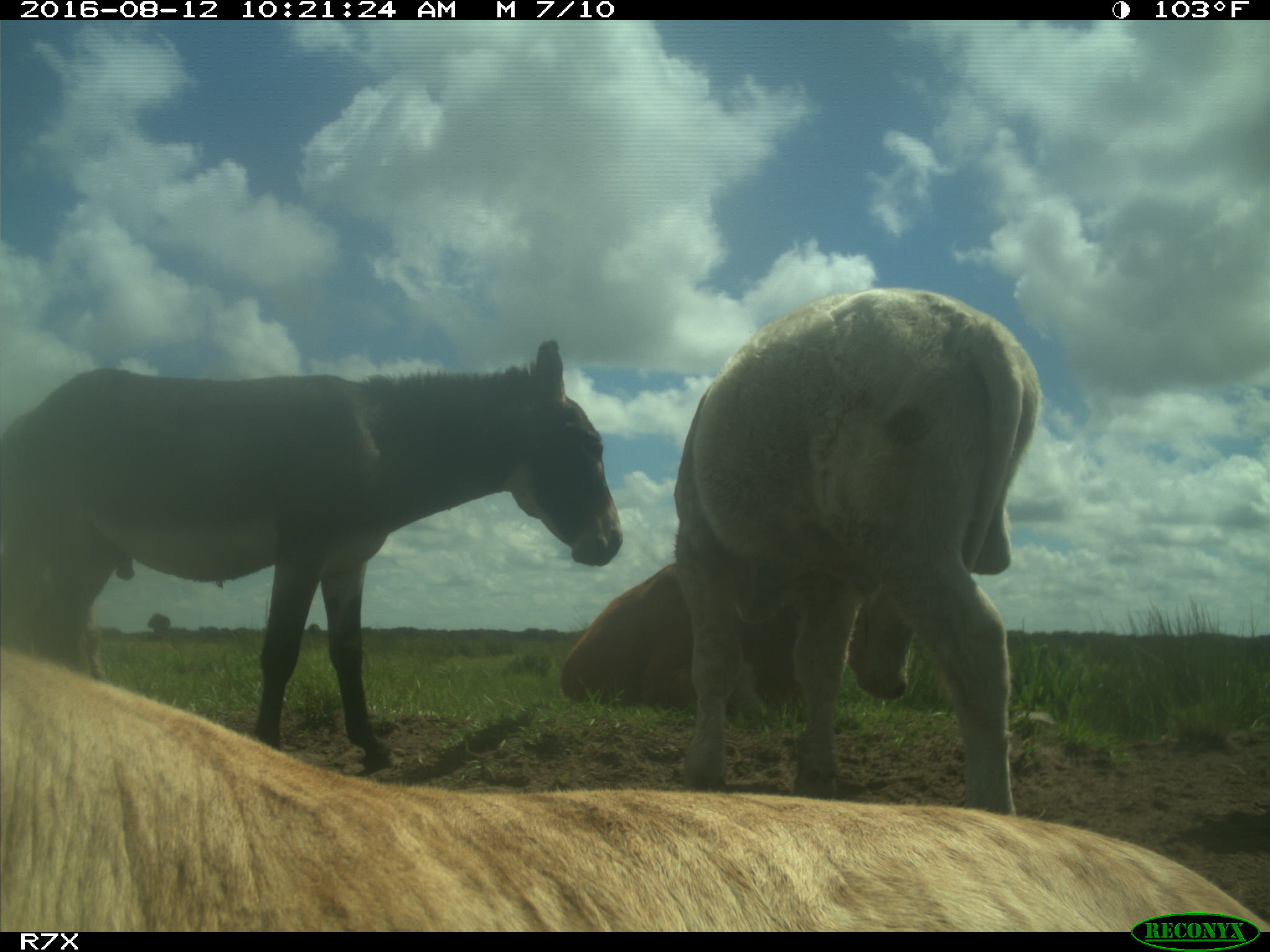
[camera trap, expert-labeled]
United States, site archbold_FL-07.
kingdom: Animalia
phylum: Chordata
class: Mammalia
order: Artiodactyla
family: Bovidae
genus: Bos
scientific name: Bos taurus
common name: domestic cow